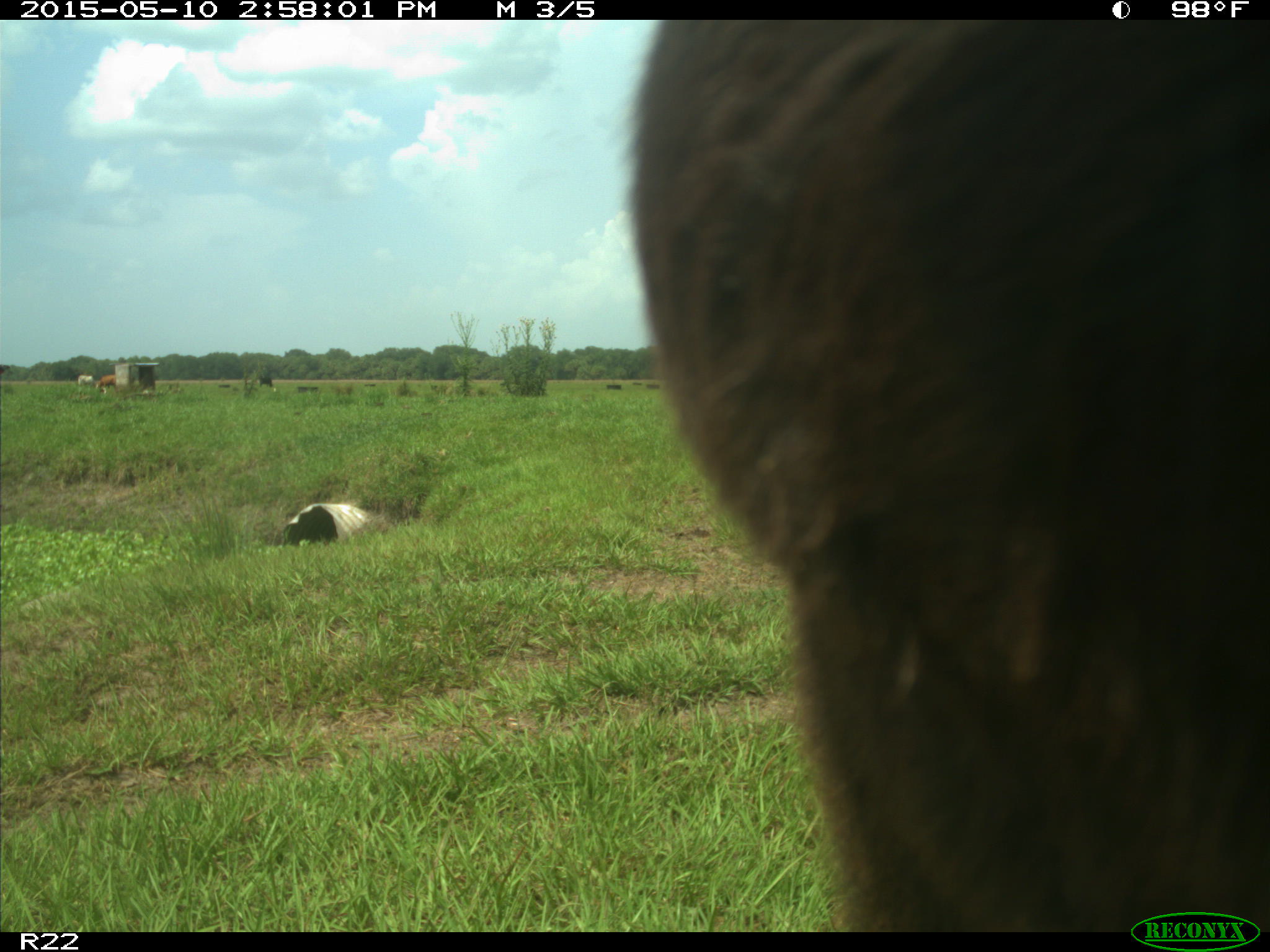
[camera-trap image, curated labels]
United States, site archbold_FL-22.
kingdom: Animalia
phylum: Chordata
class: Mammalia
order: Artiodactyla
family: Bovidae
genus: Bos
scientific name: Bos taurus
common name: domestic cow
Bos taurus (domestic cow).